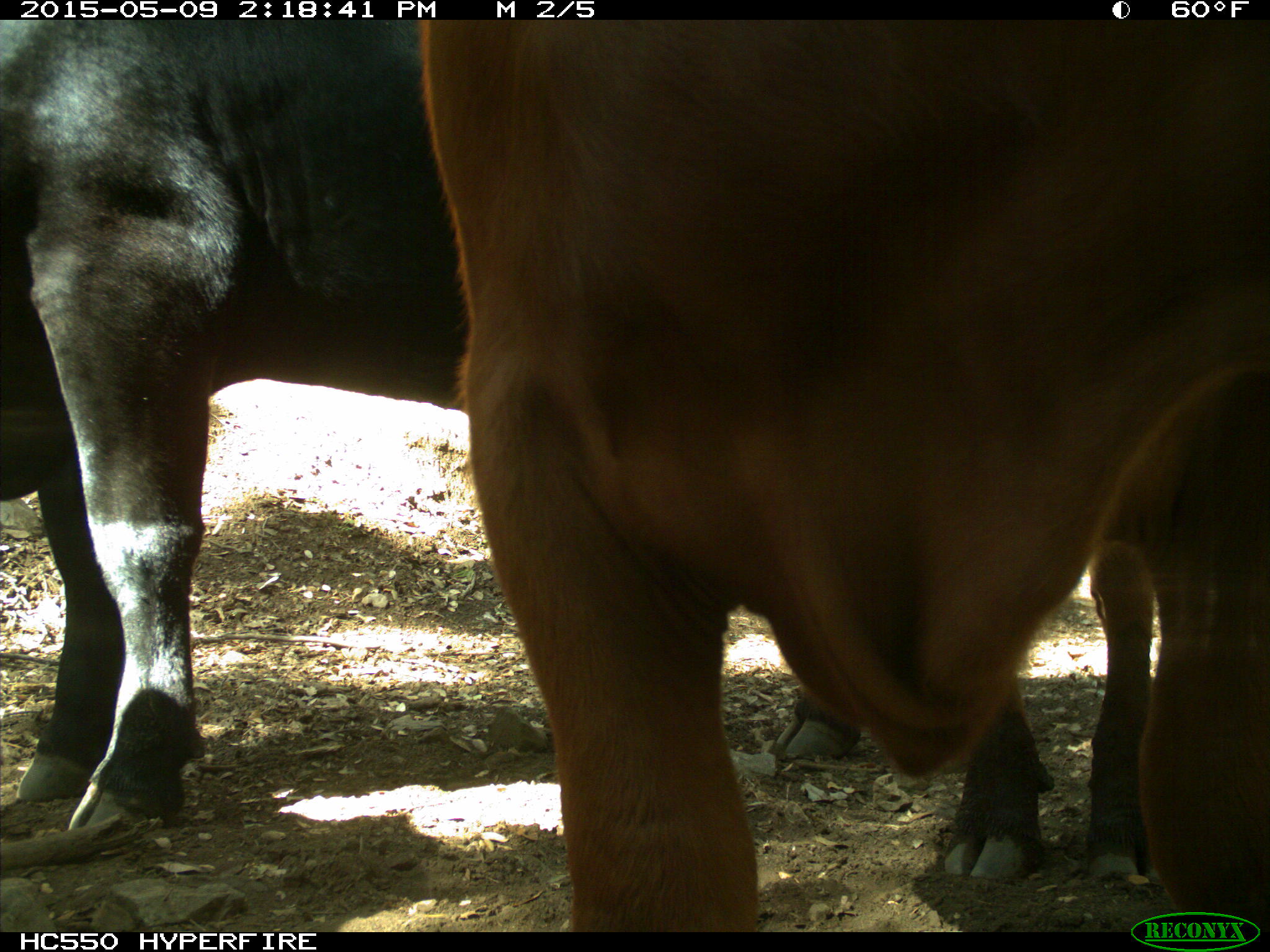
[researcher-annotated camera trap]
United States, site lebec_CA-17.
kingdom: Animalia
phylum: Chordata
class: Mammalia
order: Artiodactyla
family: Bovidae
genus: Bos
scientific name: Bos taurus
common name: domestic cow